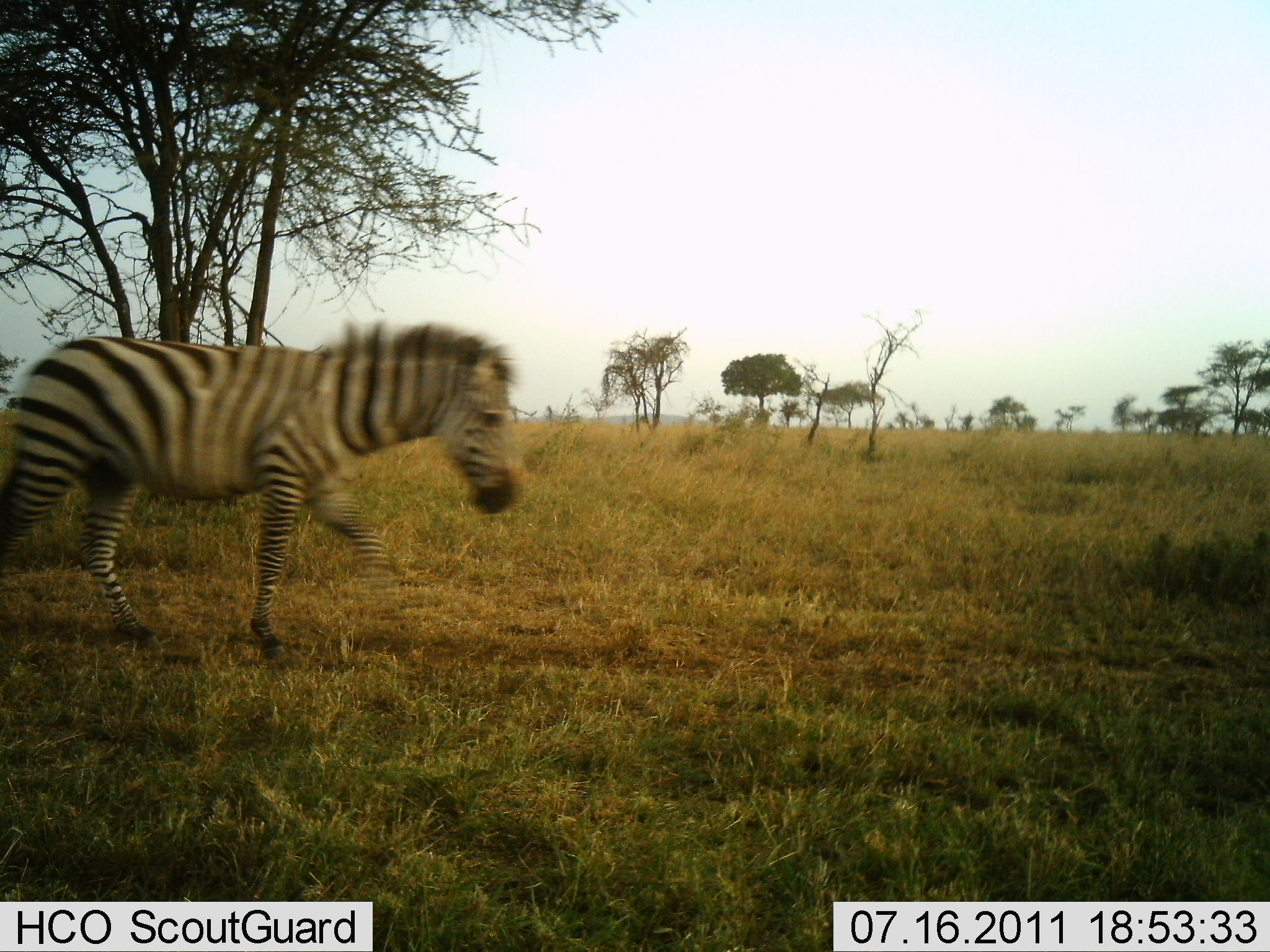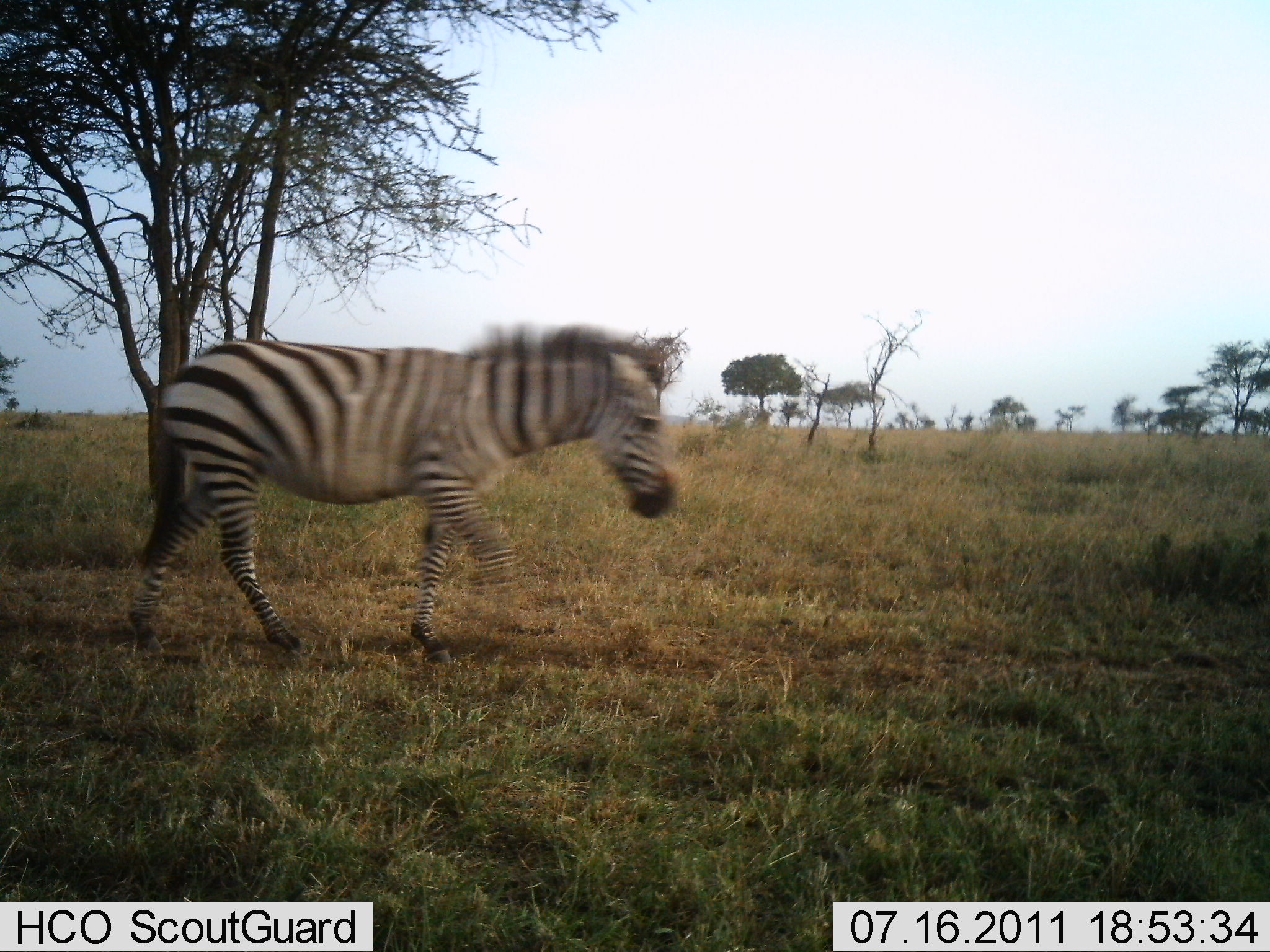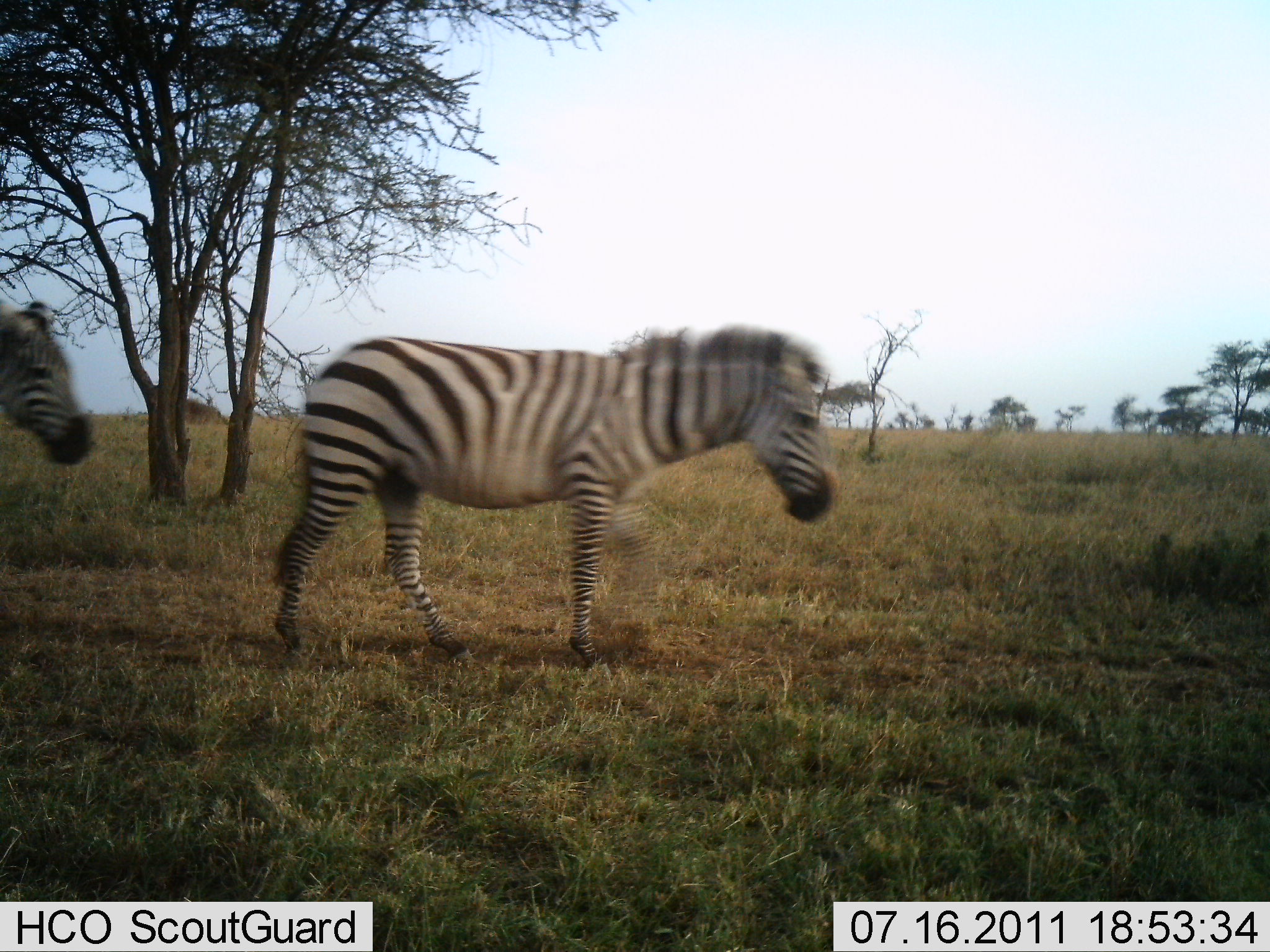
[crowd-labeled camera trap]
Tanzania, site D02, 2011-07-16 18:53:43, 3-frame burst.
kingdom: Animalia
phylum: Chordata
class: Mammalia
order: Perissodactyla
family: Equidae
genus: Equus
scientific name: Equus quagga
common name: plains zebra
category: zebra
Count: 2.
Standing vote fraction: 17%.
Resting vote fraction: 0%.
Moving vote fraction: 92%.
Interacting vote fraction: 0%.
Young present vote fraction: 0%.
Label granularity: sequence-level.